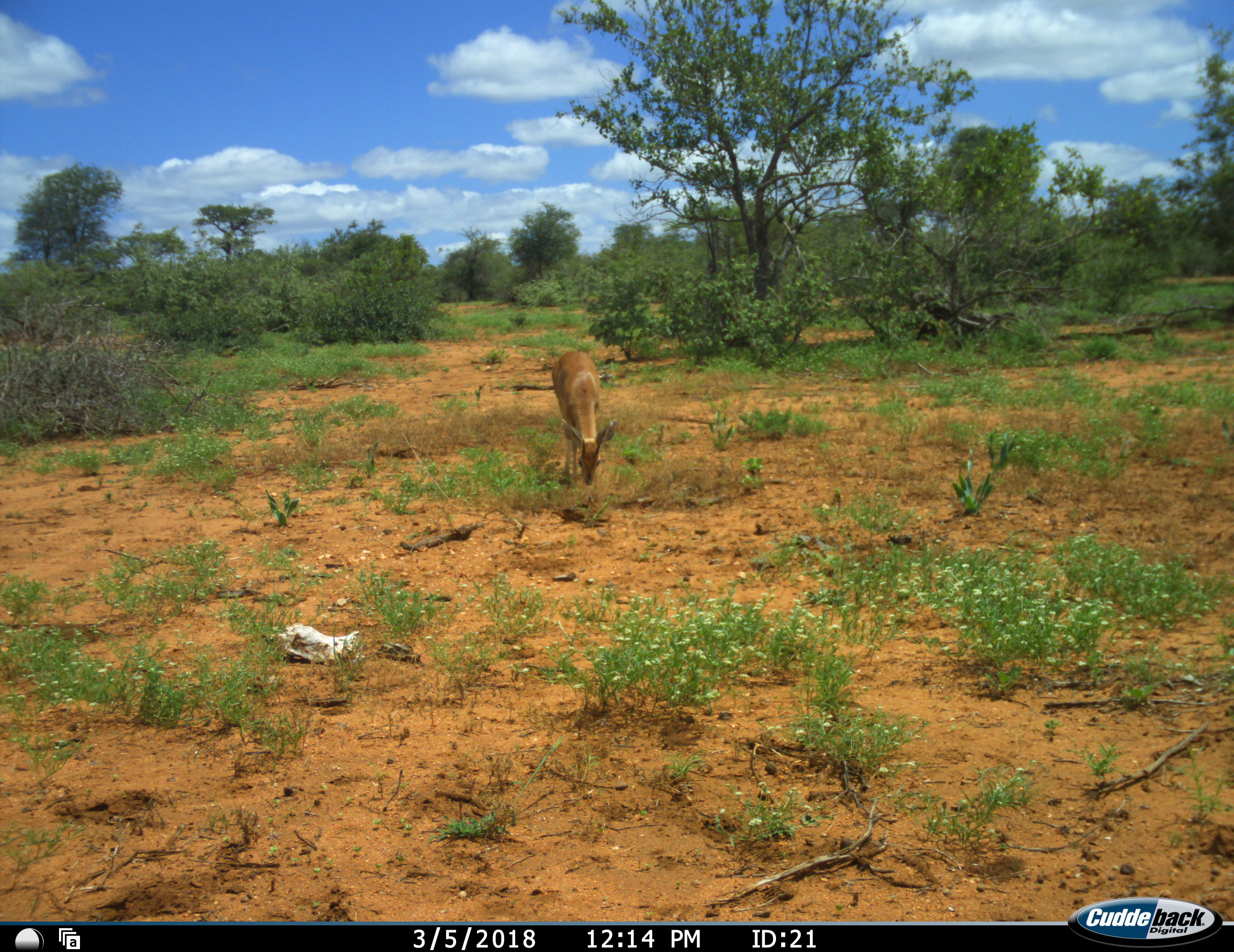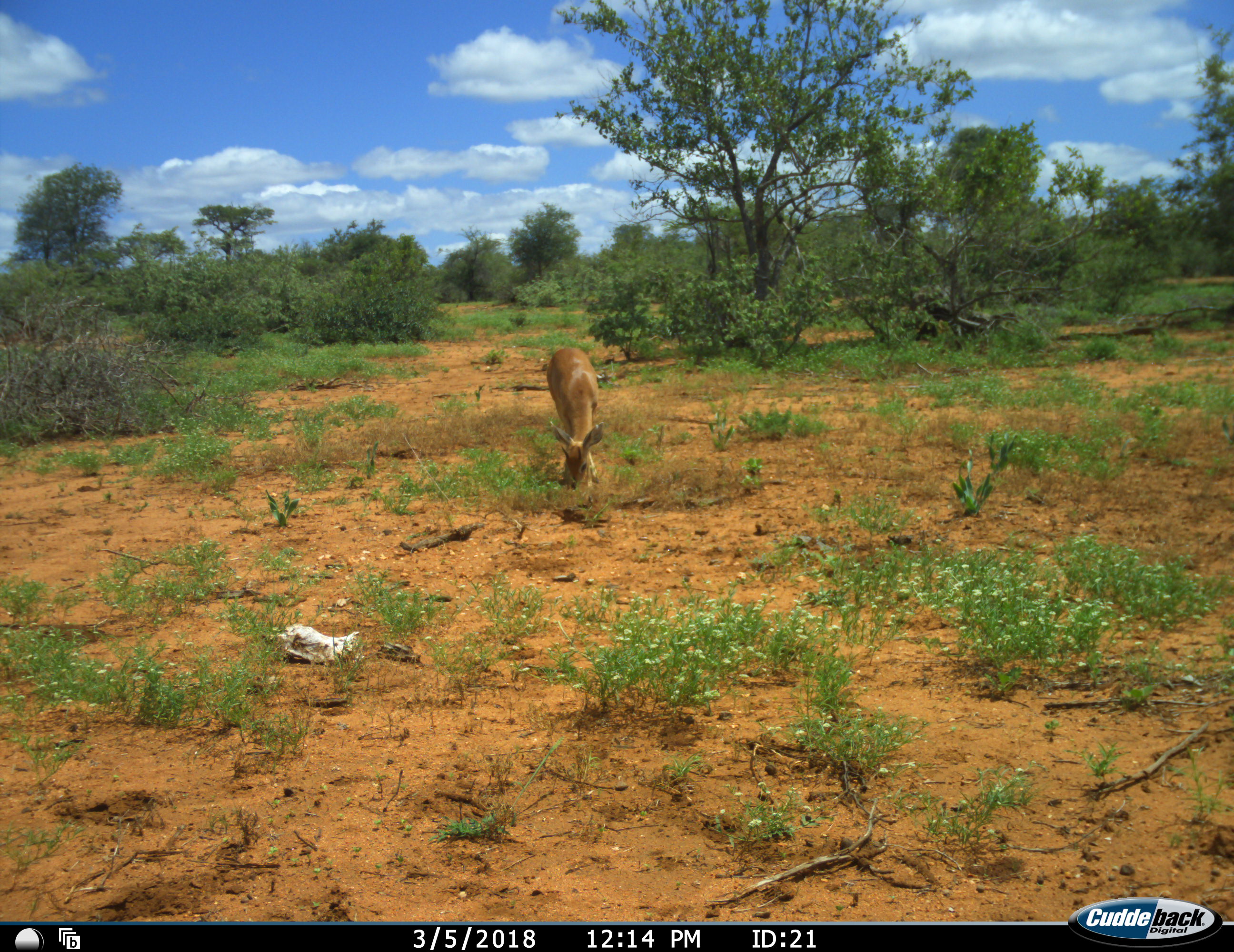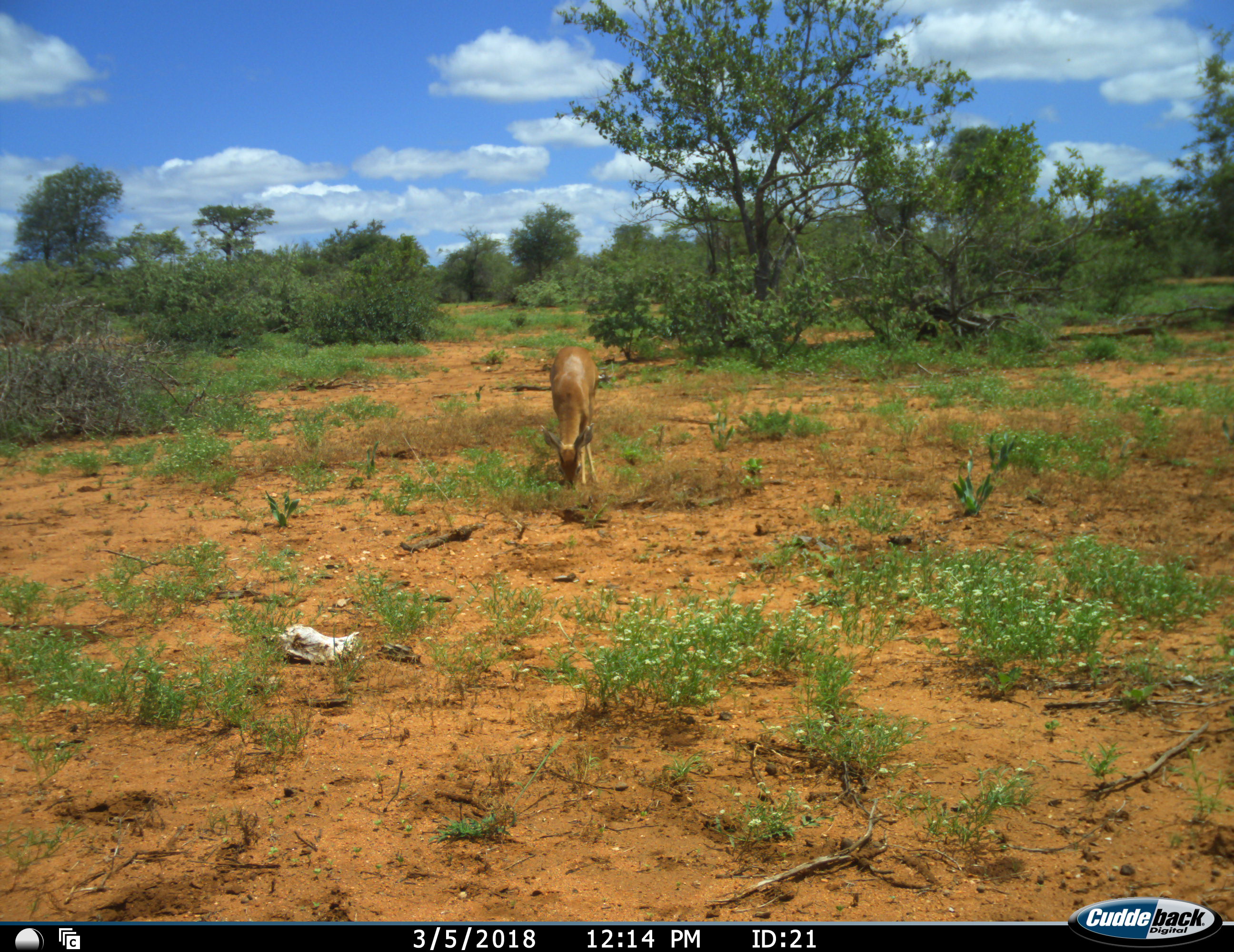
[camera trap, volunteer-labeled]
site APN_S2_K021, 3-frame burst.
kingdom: Animalia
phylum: Chordata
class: Mammalia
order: Artiodactyla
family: Bovidae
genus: Aepyceros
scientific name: Aepyceros melampus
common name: impala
Impala (Aepyceros melampus), count 1. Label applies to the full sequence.